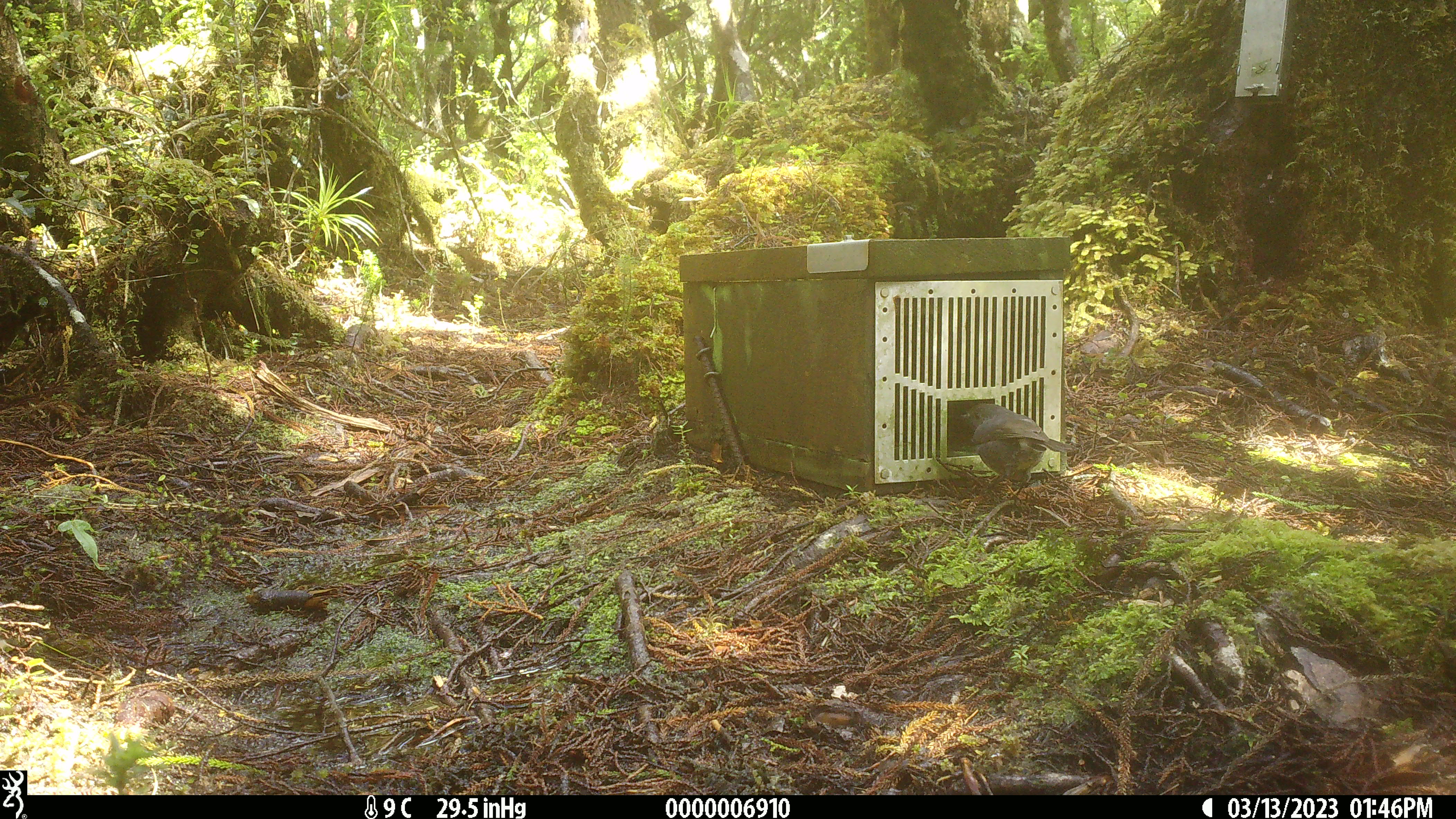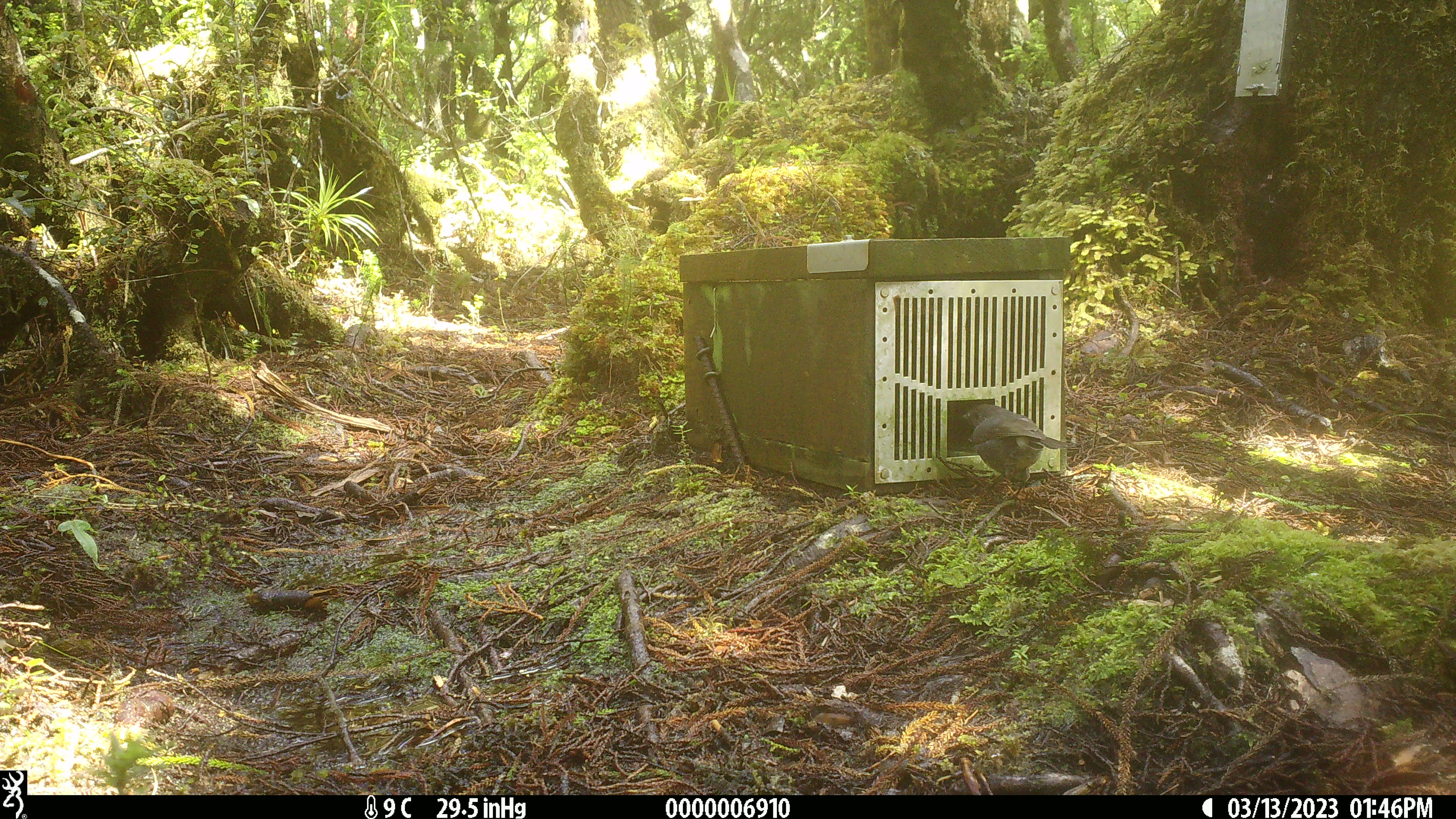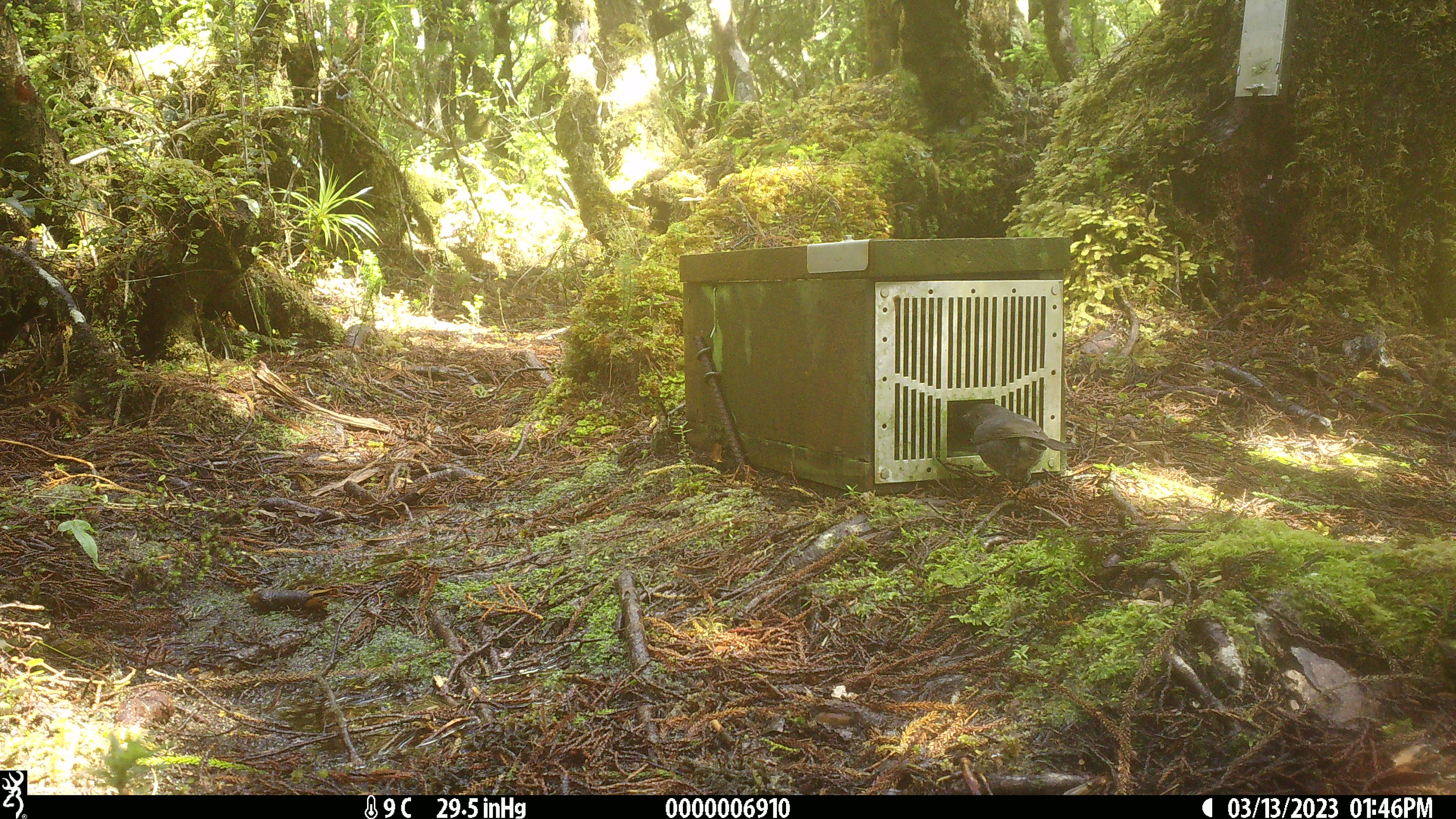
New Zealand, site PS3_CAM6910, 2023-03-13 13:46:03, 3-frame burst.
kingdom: Animalia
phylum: Chordata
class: Aves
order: Passeriformes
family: Petroicidae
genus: Petroica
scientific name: Petroica australis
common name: new zealand robin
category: robin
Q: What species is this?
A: Robin (new zealand robin) (Petroica australis).